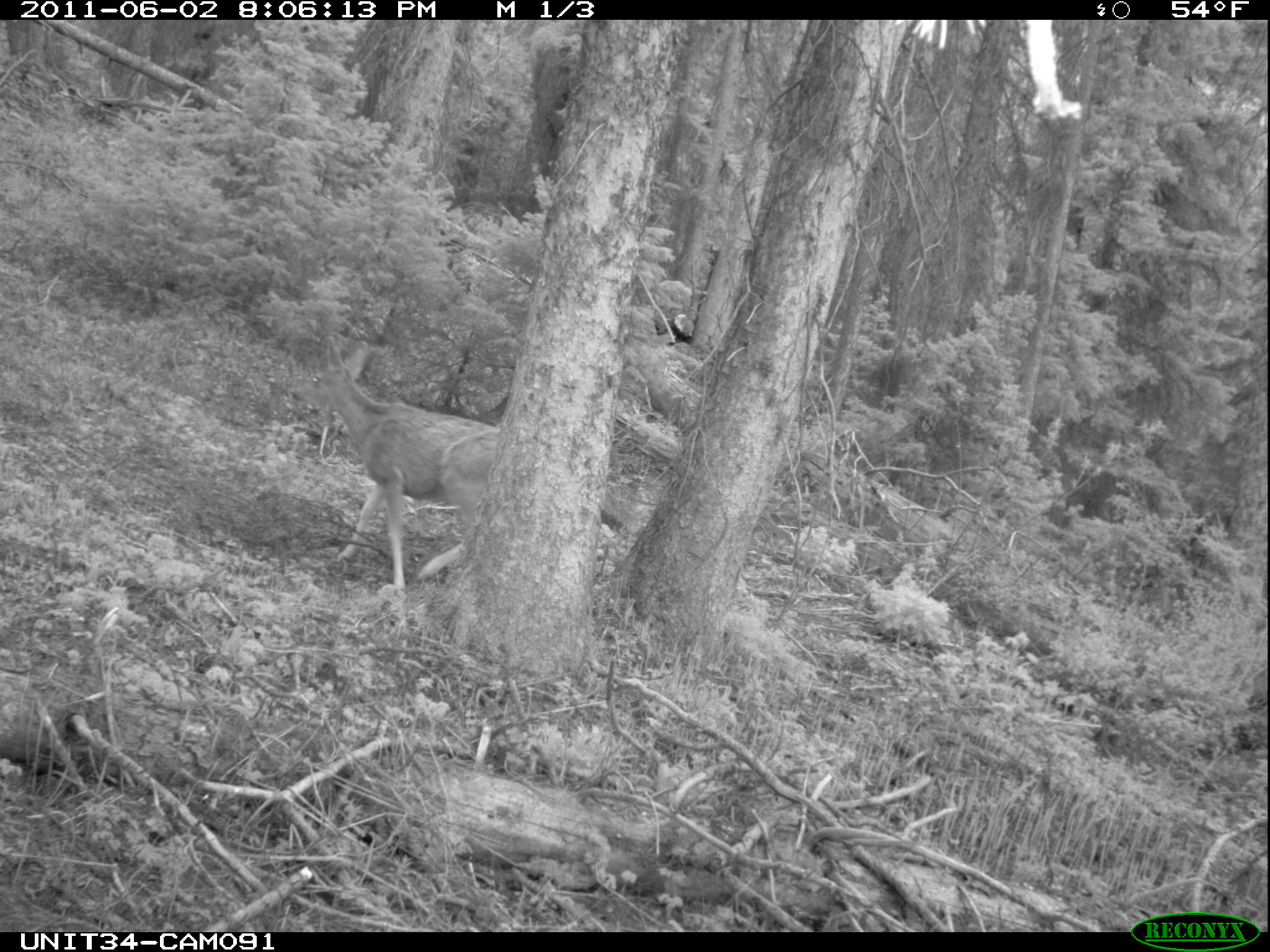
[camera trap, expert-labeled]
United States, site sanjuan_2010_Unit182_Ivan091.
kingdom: Animalia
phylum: Chordata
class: Mammalia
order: Artiodactyla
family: Cervidae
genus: Odocoileus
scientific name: Odocoileus hemionus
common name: mule deer